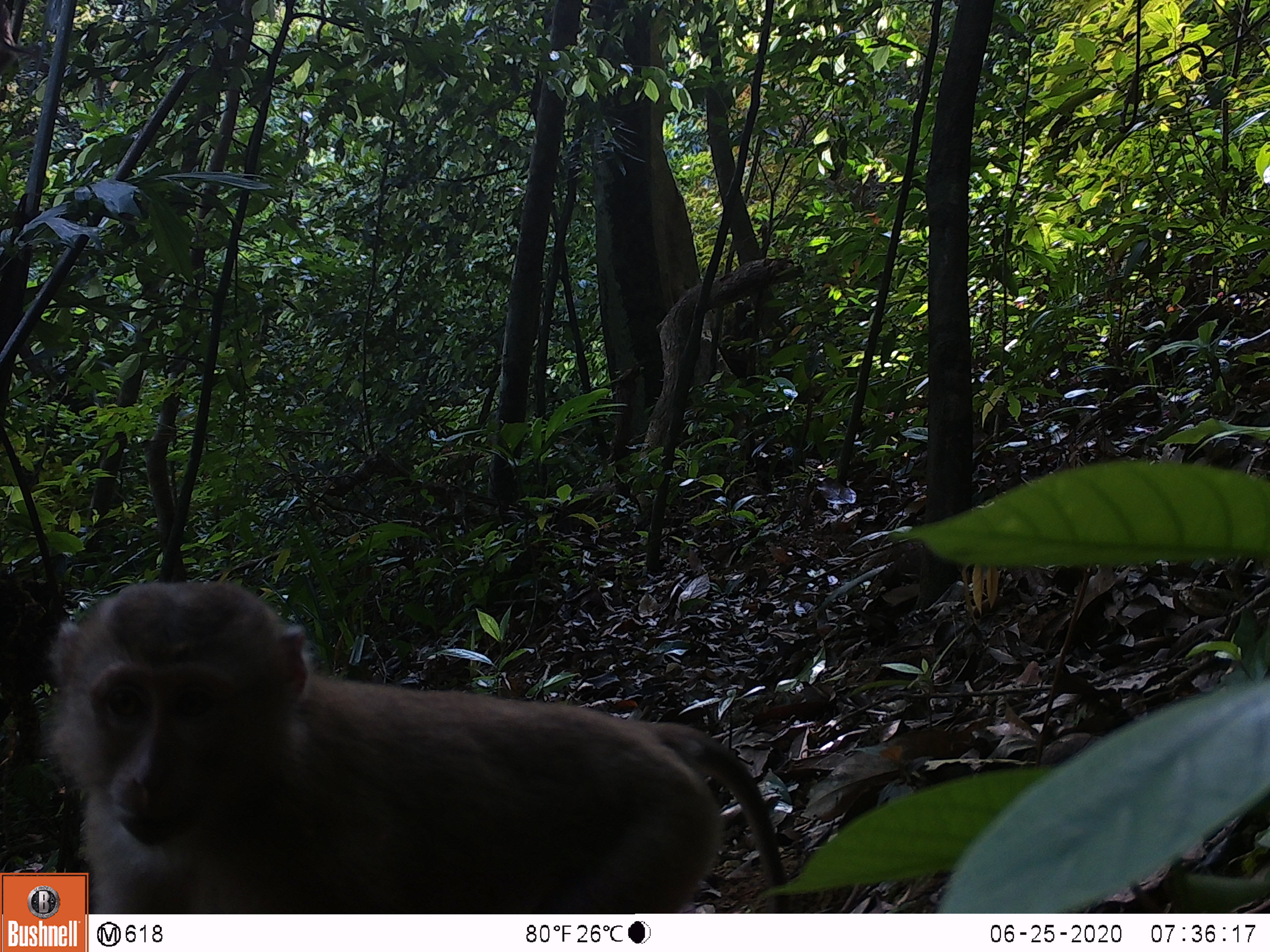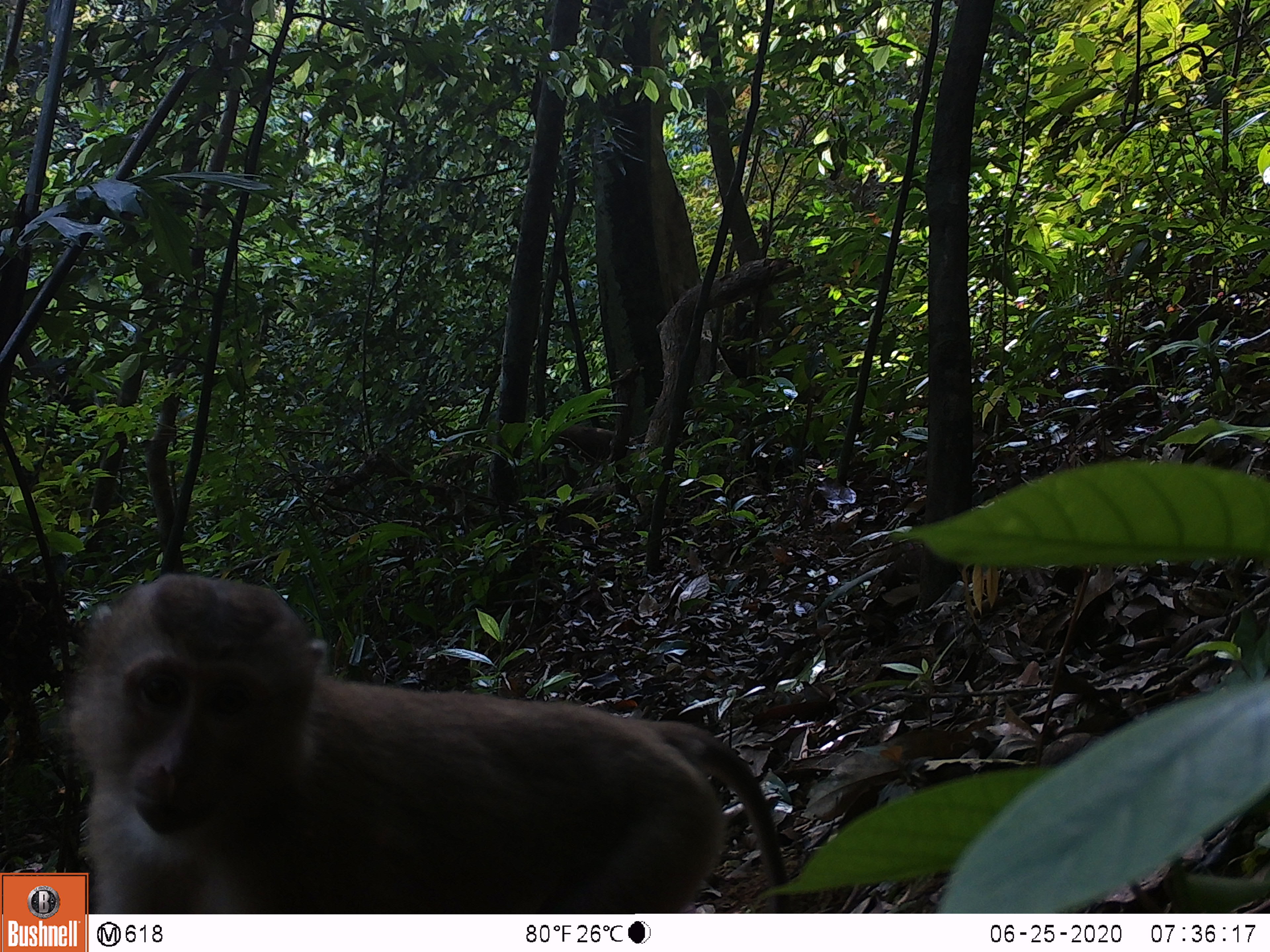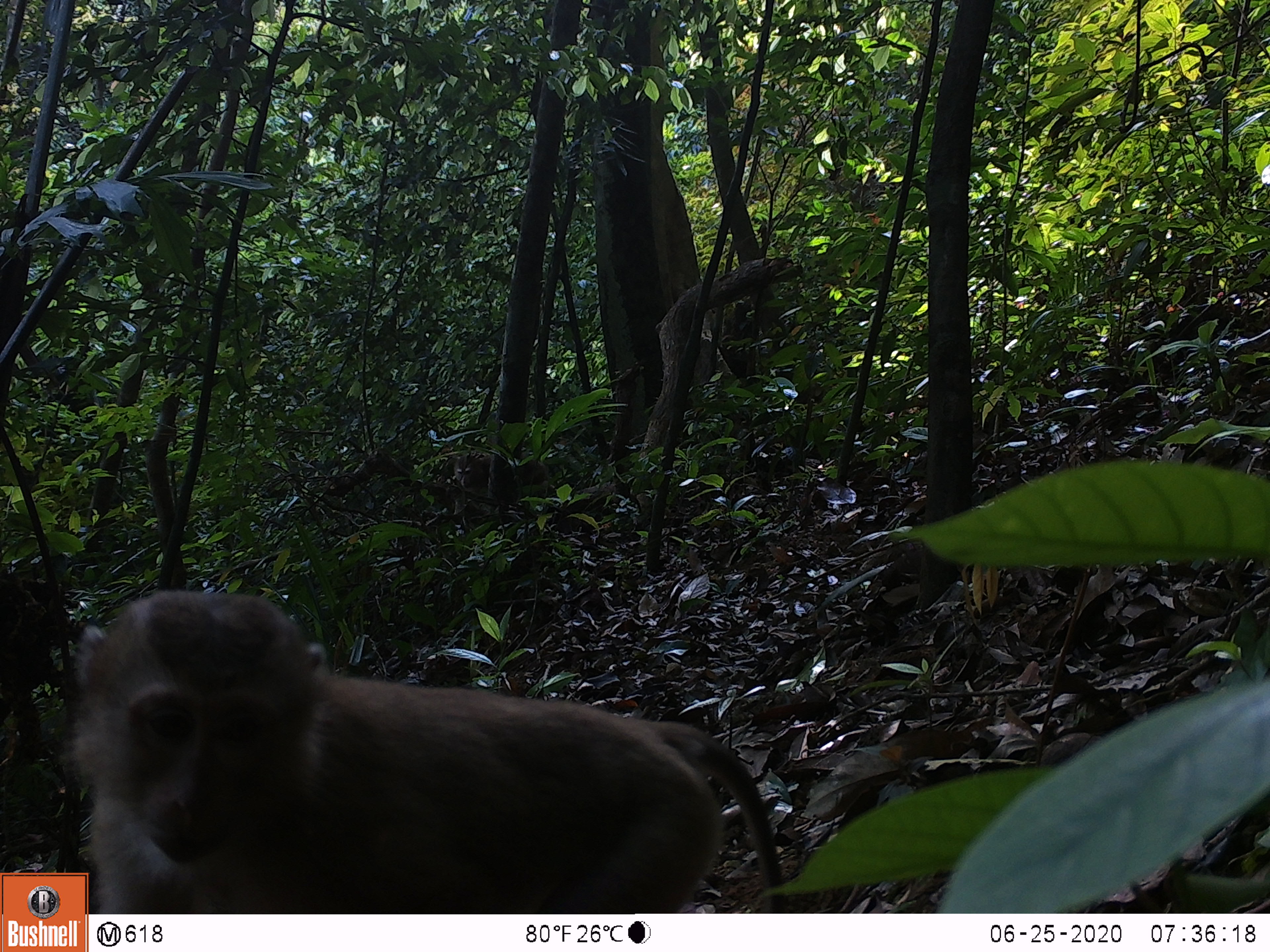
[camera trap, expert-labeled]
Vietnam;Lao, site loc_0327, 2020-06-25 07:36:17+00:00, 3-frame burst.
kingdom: Animalia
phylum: Chordata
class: Mammalia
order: Primates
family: Cercopithecidae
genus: Macaca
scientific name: Macaca nemestrina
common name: pig-tailed macaque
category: pig tailed macaque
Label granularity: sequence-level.